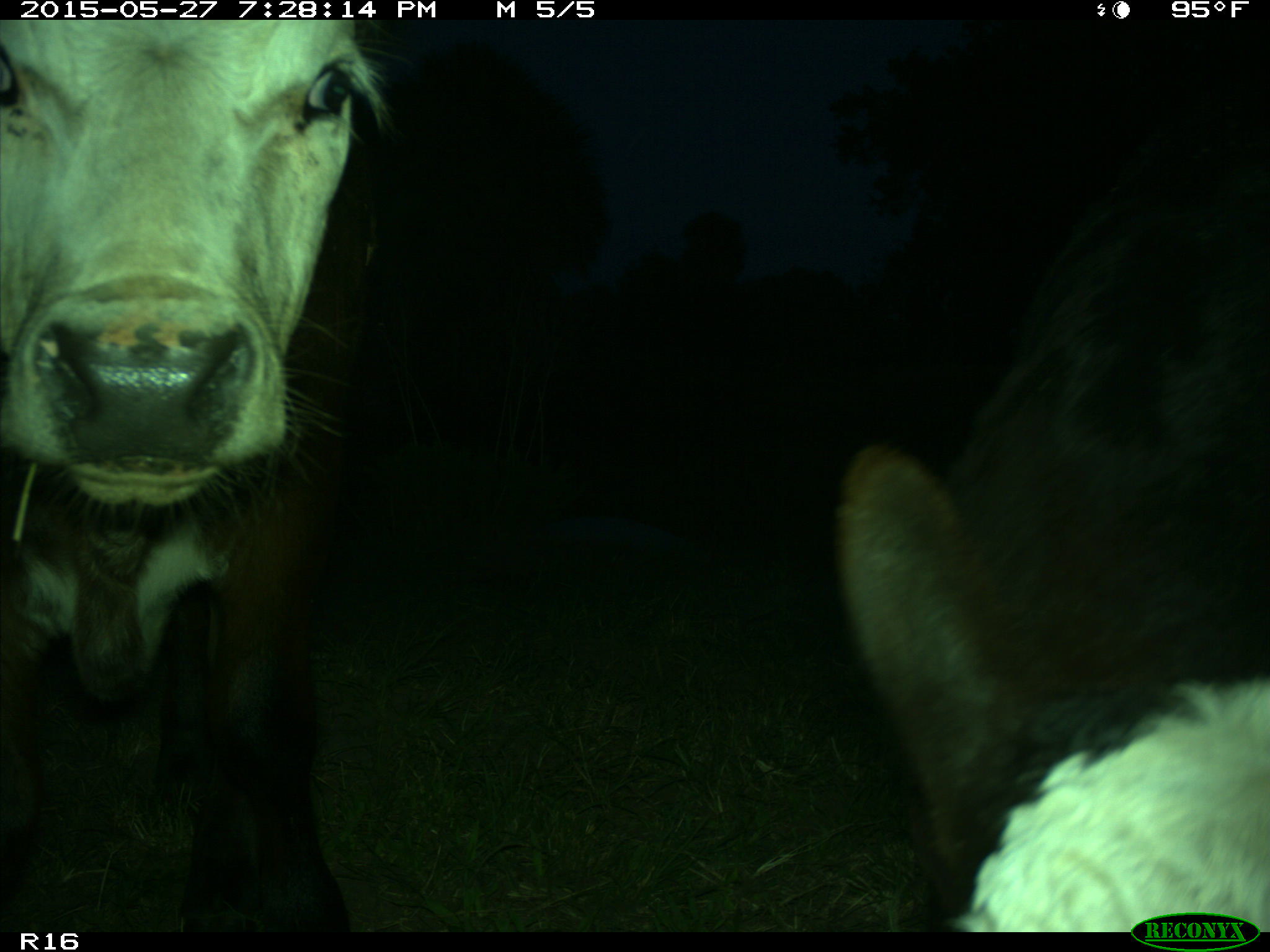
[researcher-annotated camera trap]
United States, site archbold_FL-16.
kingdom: Animalia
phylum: Chordata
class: Mammalia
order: Artiodactyla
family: Bovidae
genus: Bos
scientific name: Bos taurus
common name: domestic cow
Bos taurus (domestic cow).